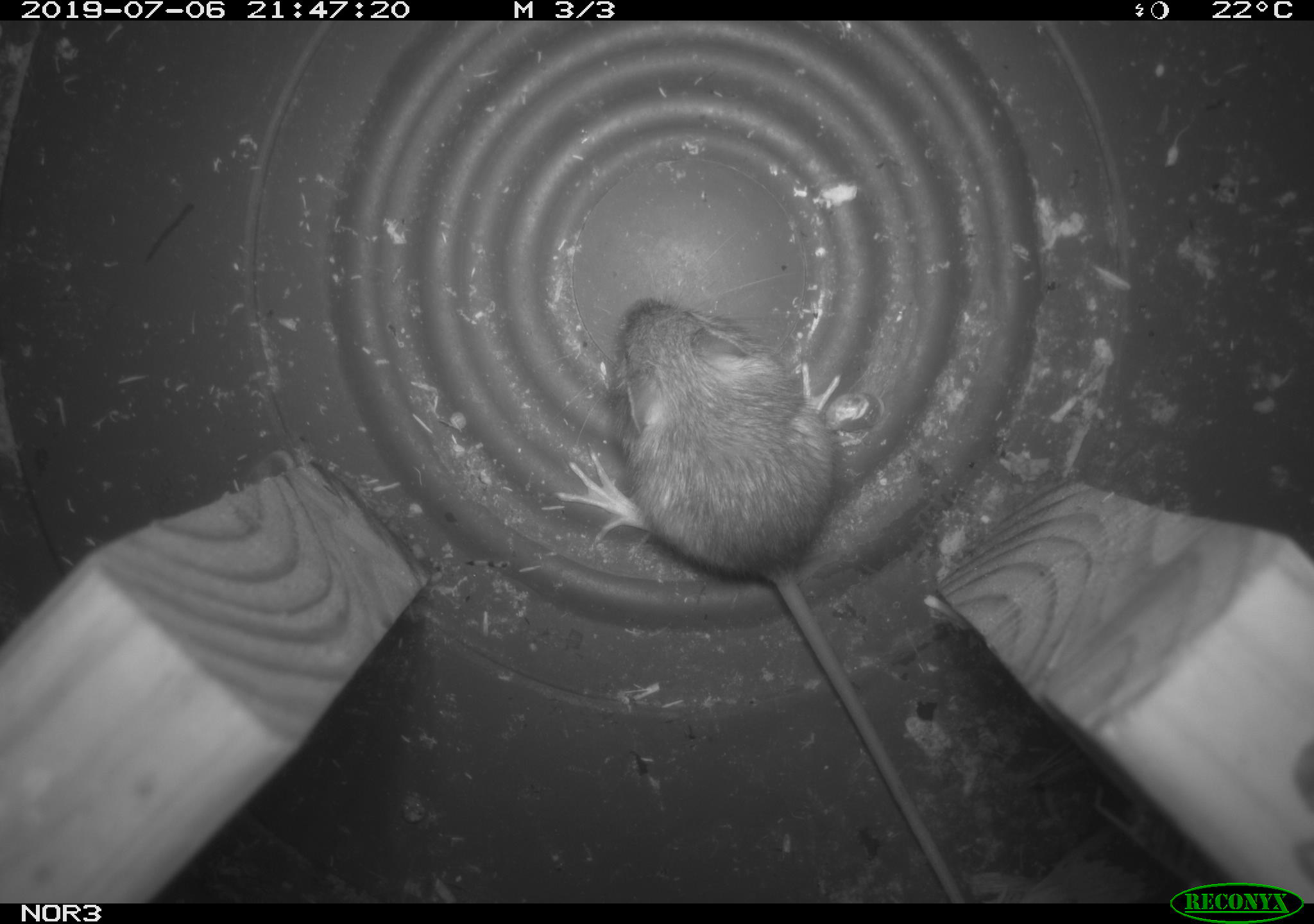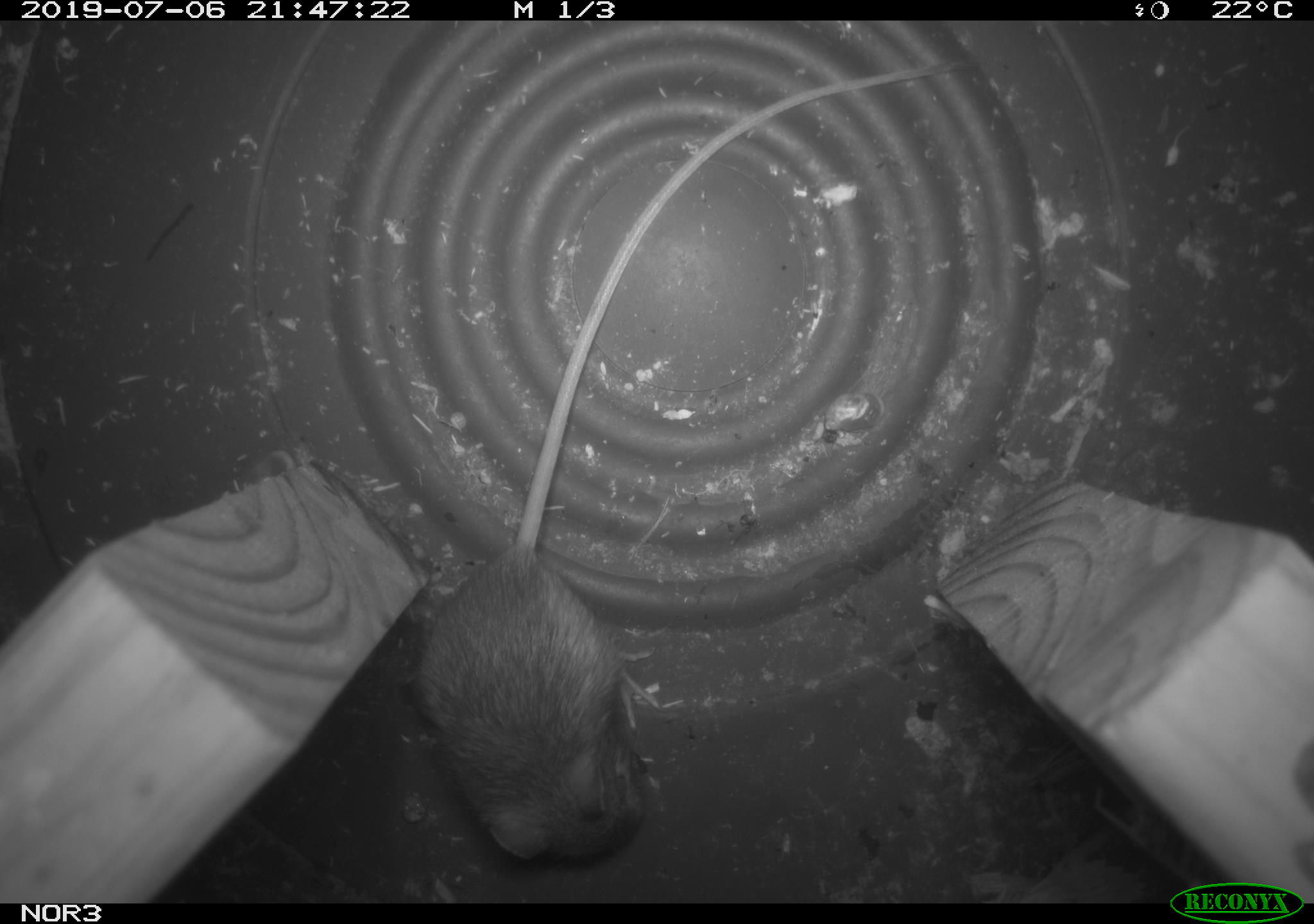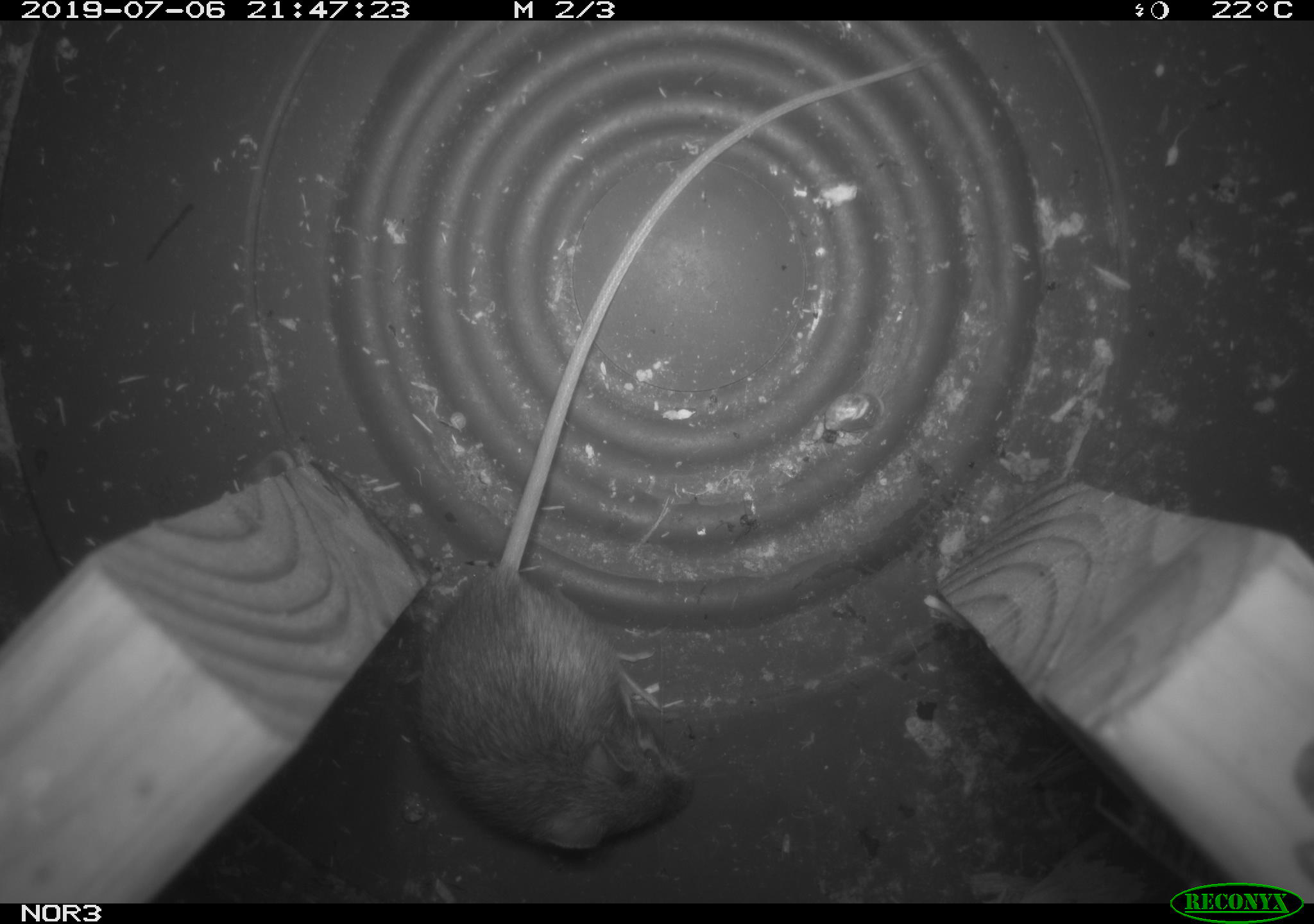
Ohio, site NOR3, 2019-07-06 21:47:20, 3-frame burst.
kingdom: Animalia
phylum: Chordata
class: Mammalia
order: Rodentia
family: Zapodidae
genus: Napaeozapus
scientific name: Napaeozapus insignis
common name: woodland jumping mouse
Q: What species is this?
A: Woodland jumping mouse (Napaeozapus insignis).